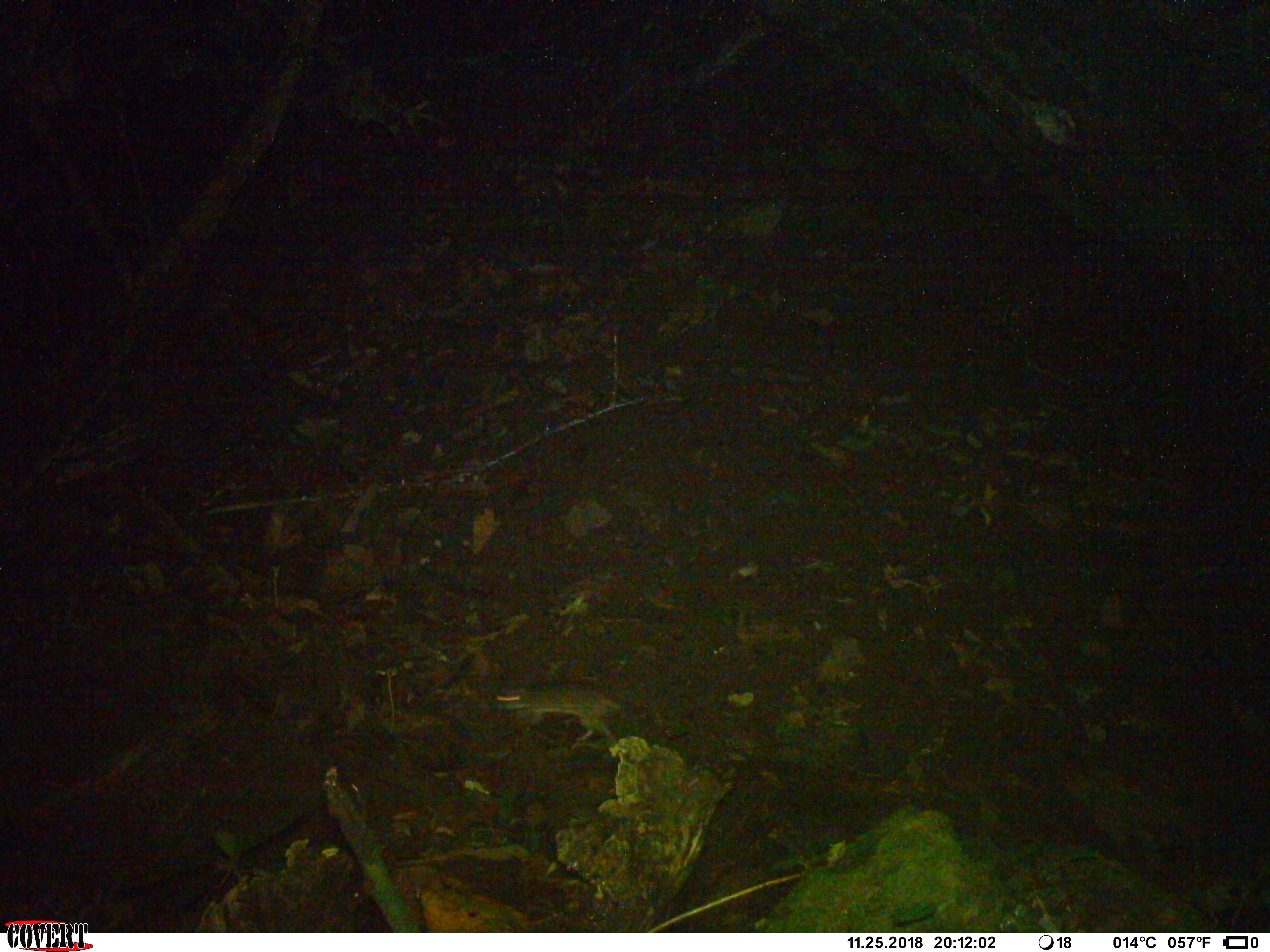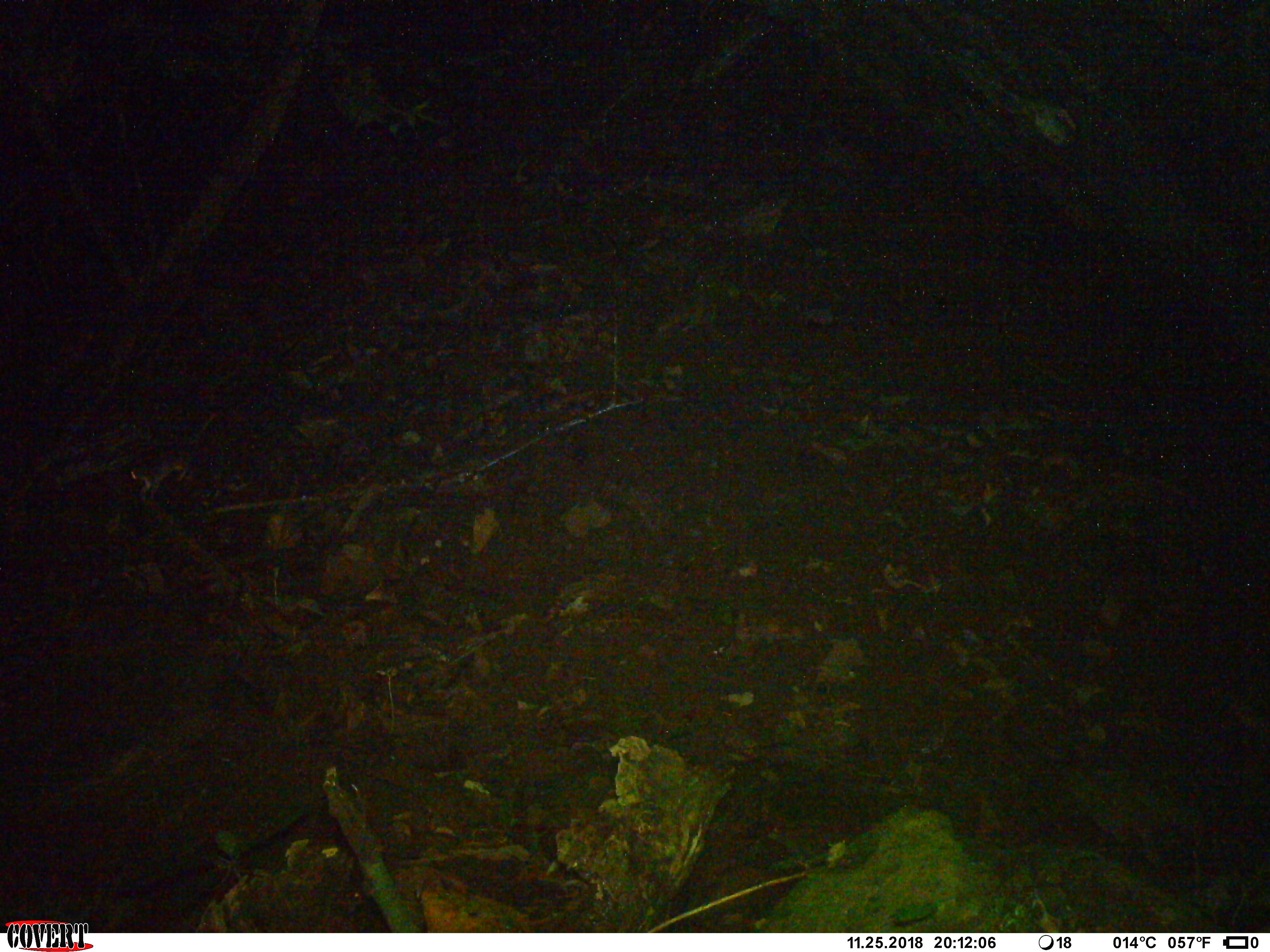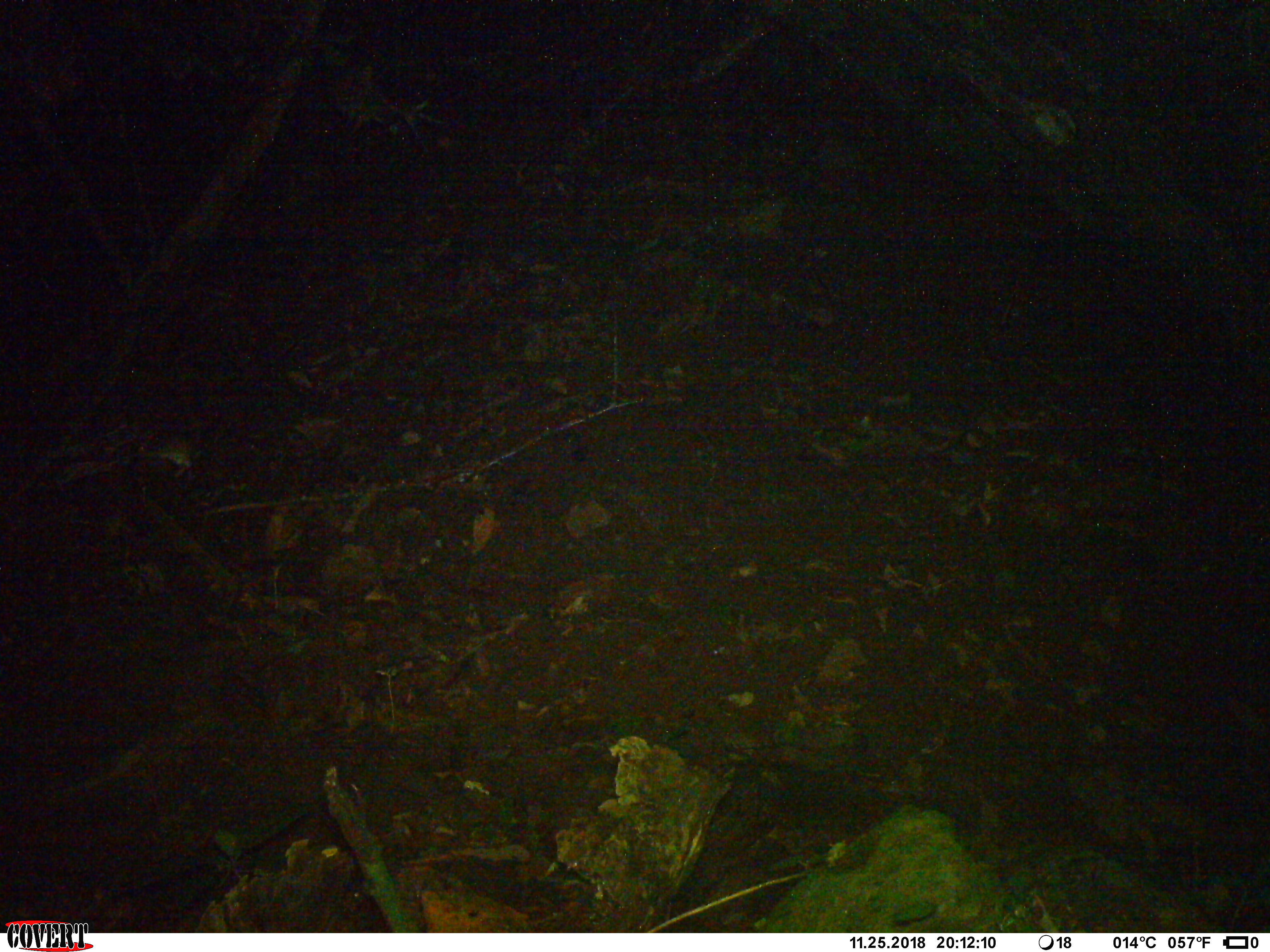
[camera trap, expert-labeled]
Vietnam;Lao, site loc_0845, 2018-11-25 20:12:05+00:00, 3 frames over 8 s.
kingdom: Animalia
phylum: Chordata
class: Mammalia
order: Rodentia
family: Muridae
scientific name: Muridae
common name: old-world mice and rats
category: unidentified murid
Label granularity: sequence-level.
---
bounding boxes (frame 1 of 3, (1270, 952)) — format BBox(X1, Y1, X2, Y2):
unidentified murid: BBox(496, 683, 624, 745)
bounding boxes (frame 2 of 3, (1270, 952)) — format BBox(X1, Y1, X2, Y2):
unidentified murid: BBox(130, 412, 216, 499)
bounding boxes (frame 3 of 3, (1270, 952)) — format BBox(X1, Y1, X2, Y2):
unidentified murid: BBox(131, 441, 193, 477)